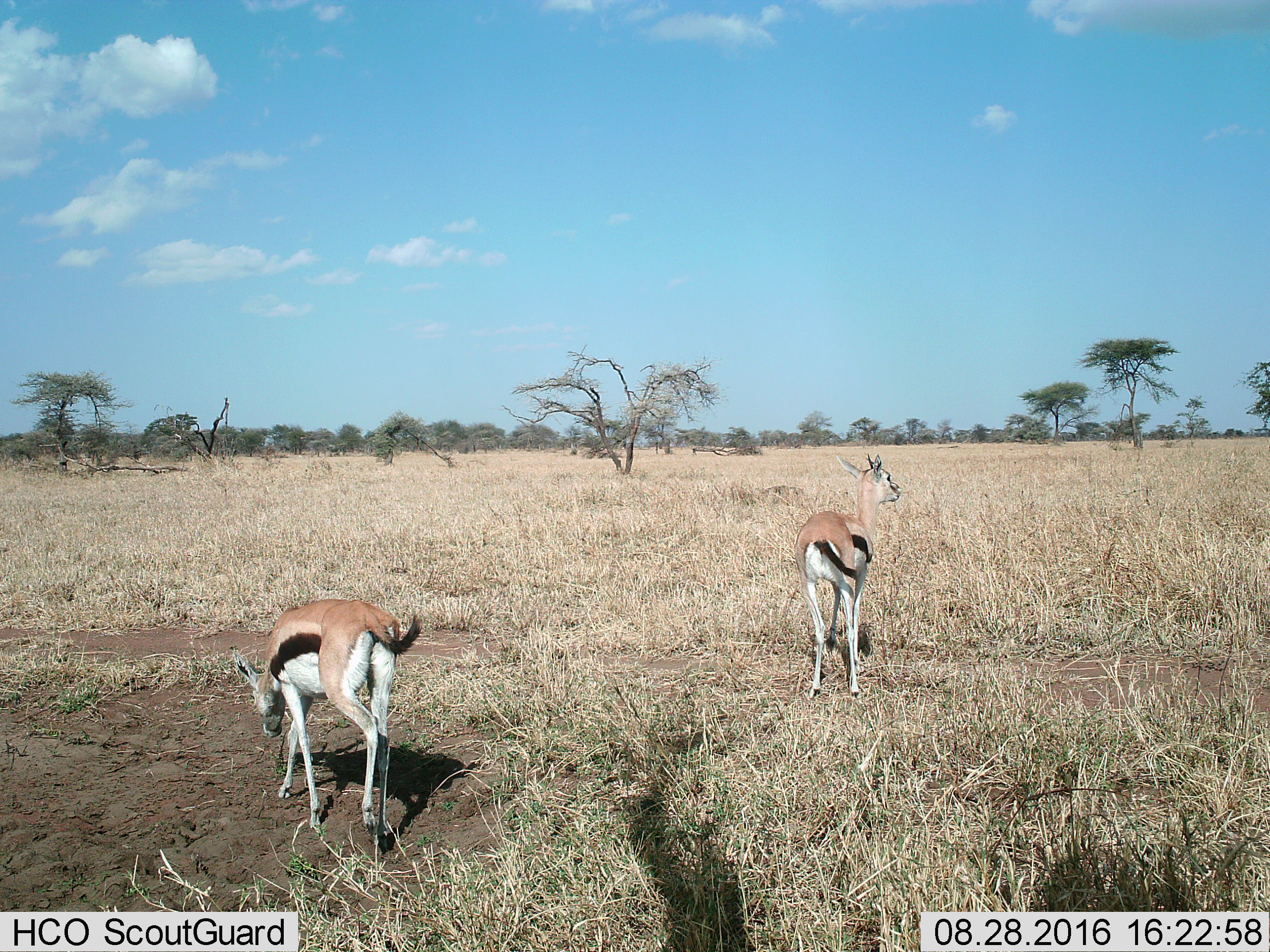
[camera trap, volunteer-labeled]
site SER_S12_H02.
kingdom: Animalia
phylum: Chordata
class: Mammalia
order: Artiodactyla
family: Bovidae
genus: Eudorcas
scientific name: Eudorcas thomsonii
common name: thomson's gazelle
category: gazellethomsons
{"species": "gazellethomsons (thomson's gazelle) (Eudorcas thomsonii)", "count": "2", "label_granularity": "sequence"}